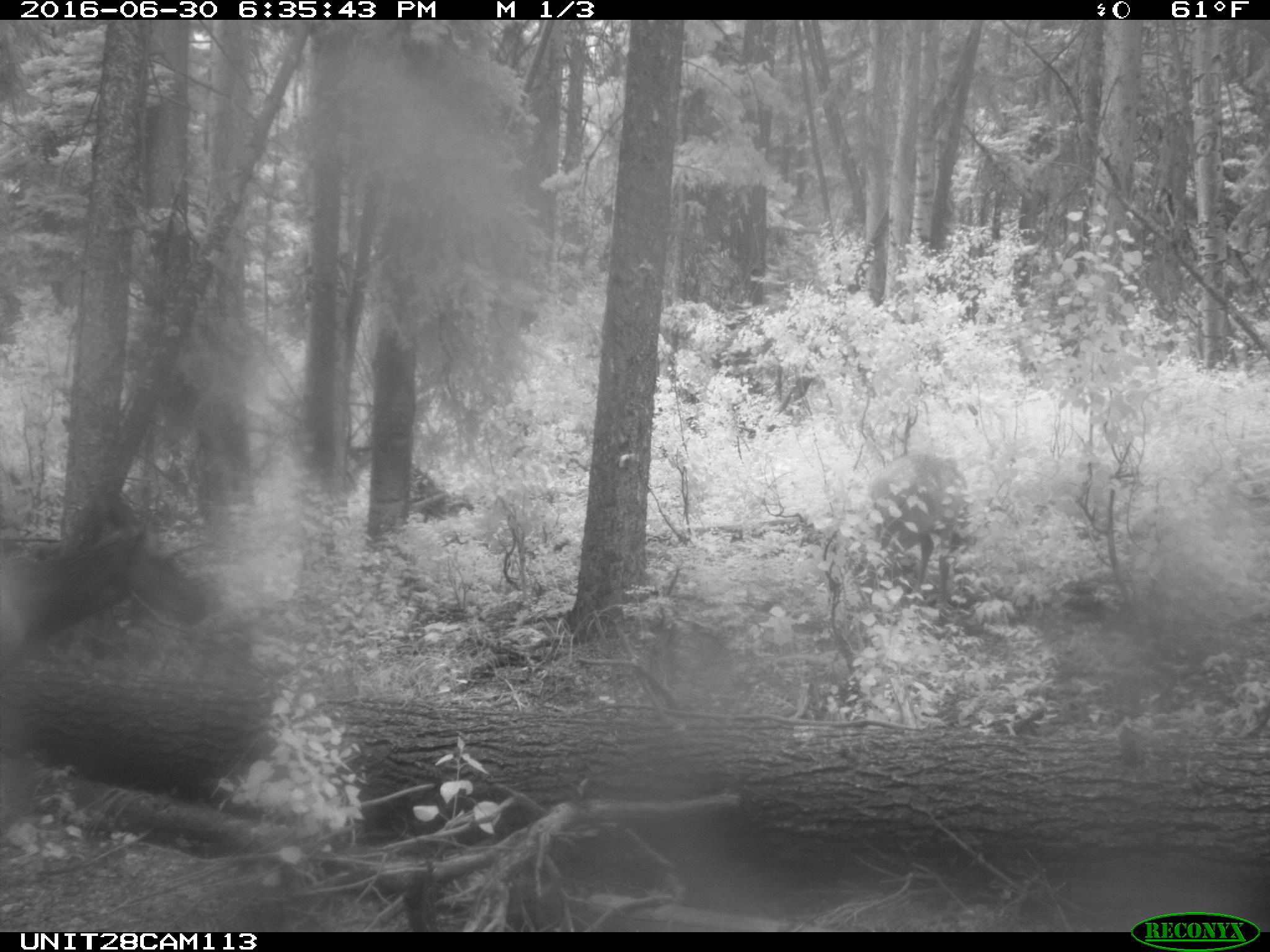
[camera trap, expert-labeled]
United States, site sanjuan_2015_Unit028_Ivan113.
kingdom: Animalia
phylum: Chordata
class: Mammalia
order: Artiodactyla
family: Cervidae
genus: Cervus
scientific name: Cervus elaphus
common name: red deer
Cervus elaphus (red deer).